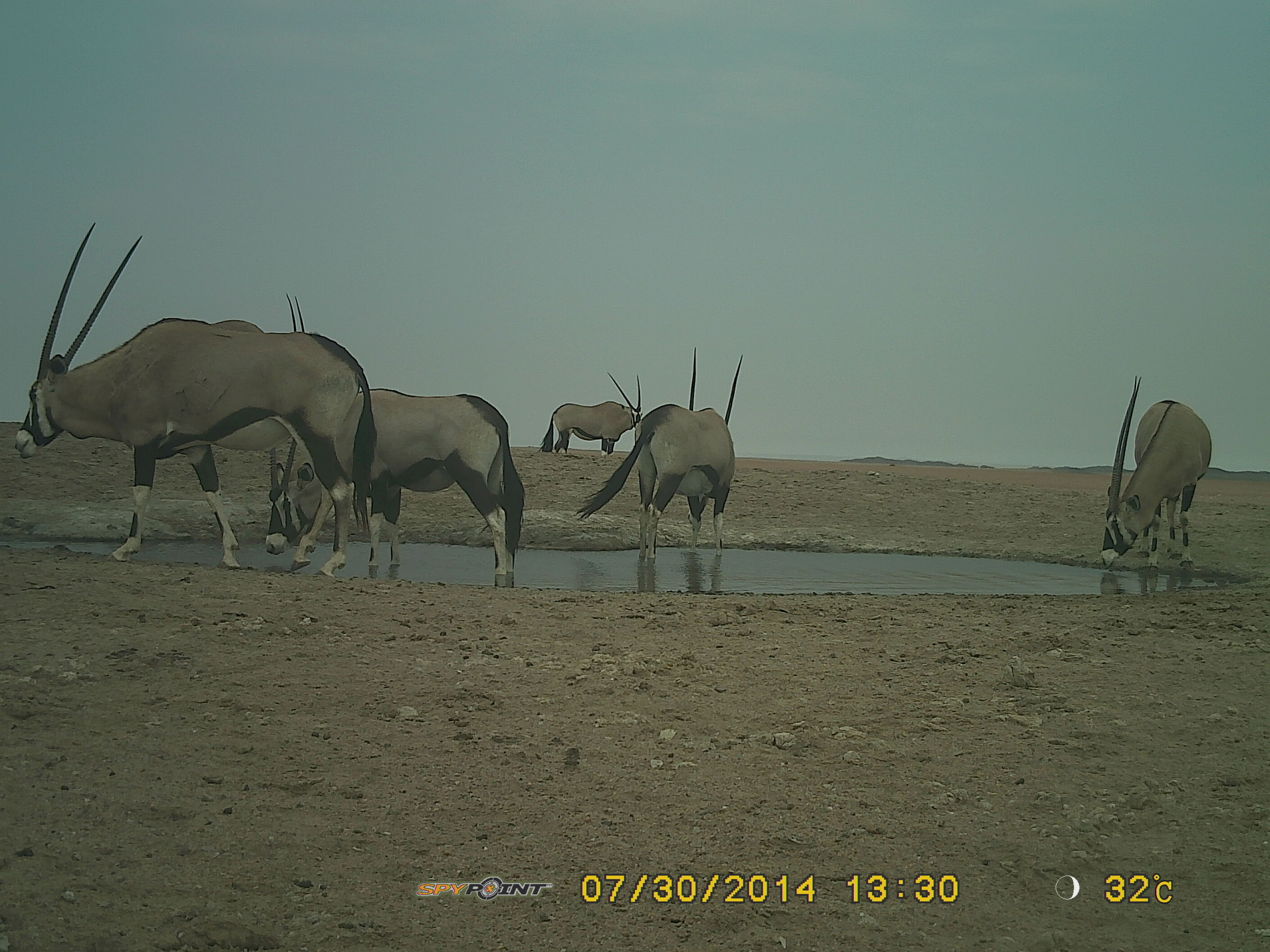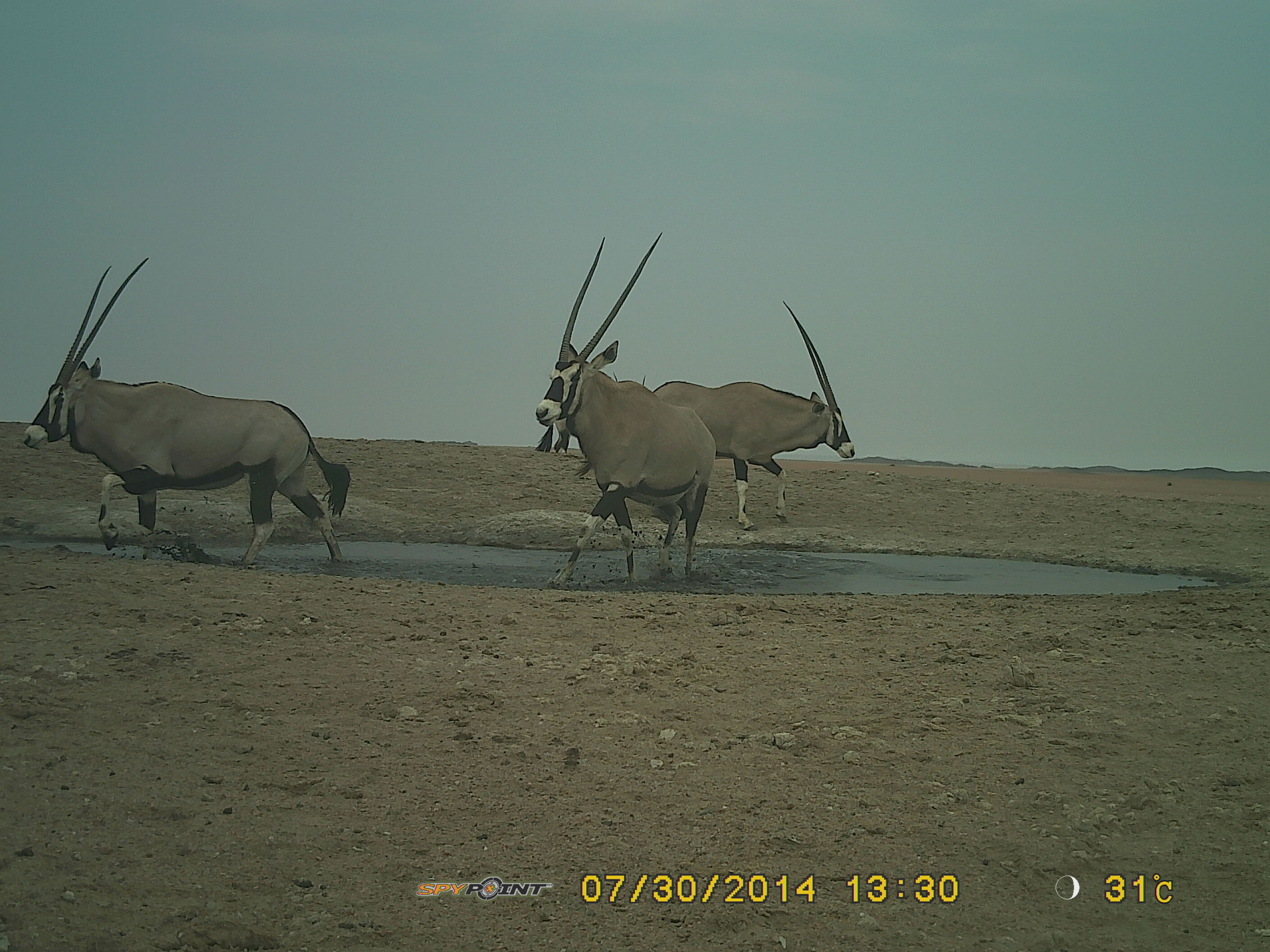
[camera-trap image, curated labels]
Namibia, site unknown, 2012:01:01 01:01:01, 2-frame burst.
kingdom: Animalia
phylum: Chordata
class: Mammalia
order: Artiodactyla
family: Bovidae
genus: Oryx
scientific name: Oryx gazella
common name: gemsbok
Oryx gazella (gemsbok).